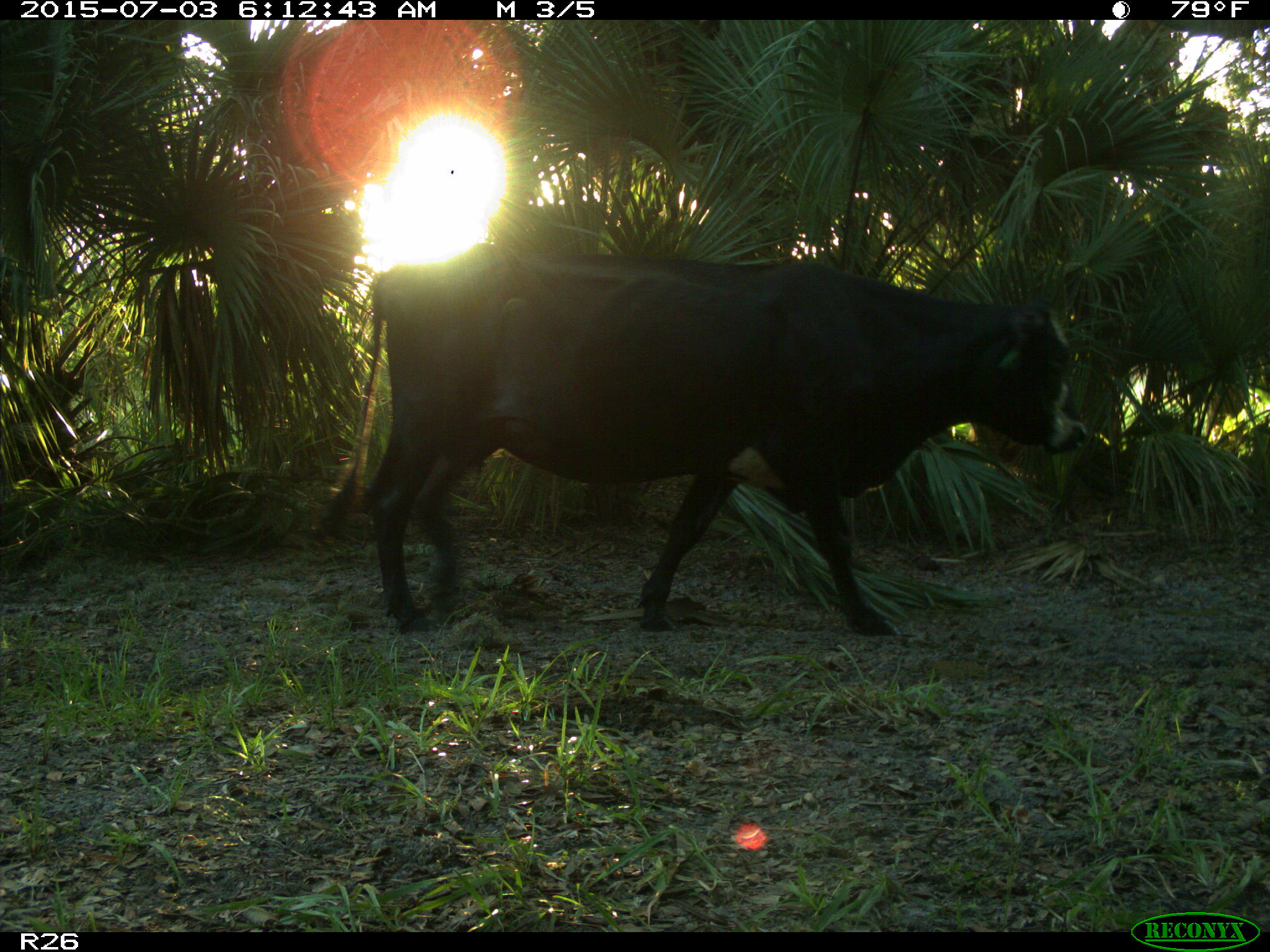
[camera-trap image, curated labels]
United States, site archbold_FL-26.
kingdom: Animalia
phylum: Chordata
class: Mammalia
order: Artiodactyla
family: Bovidae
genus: Bos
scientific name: Bos taurus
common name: domestic cow